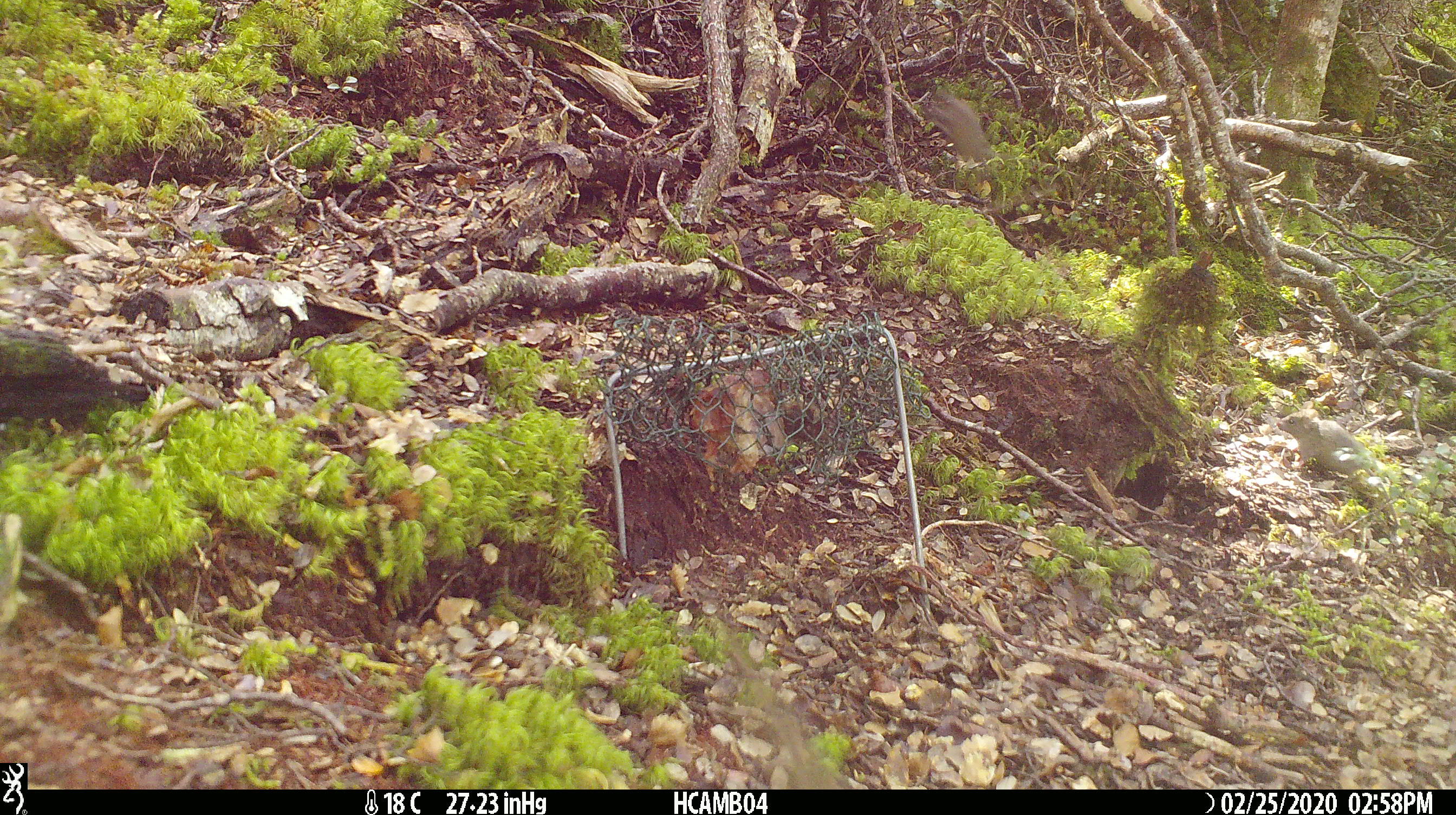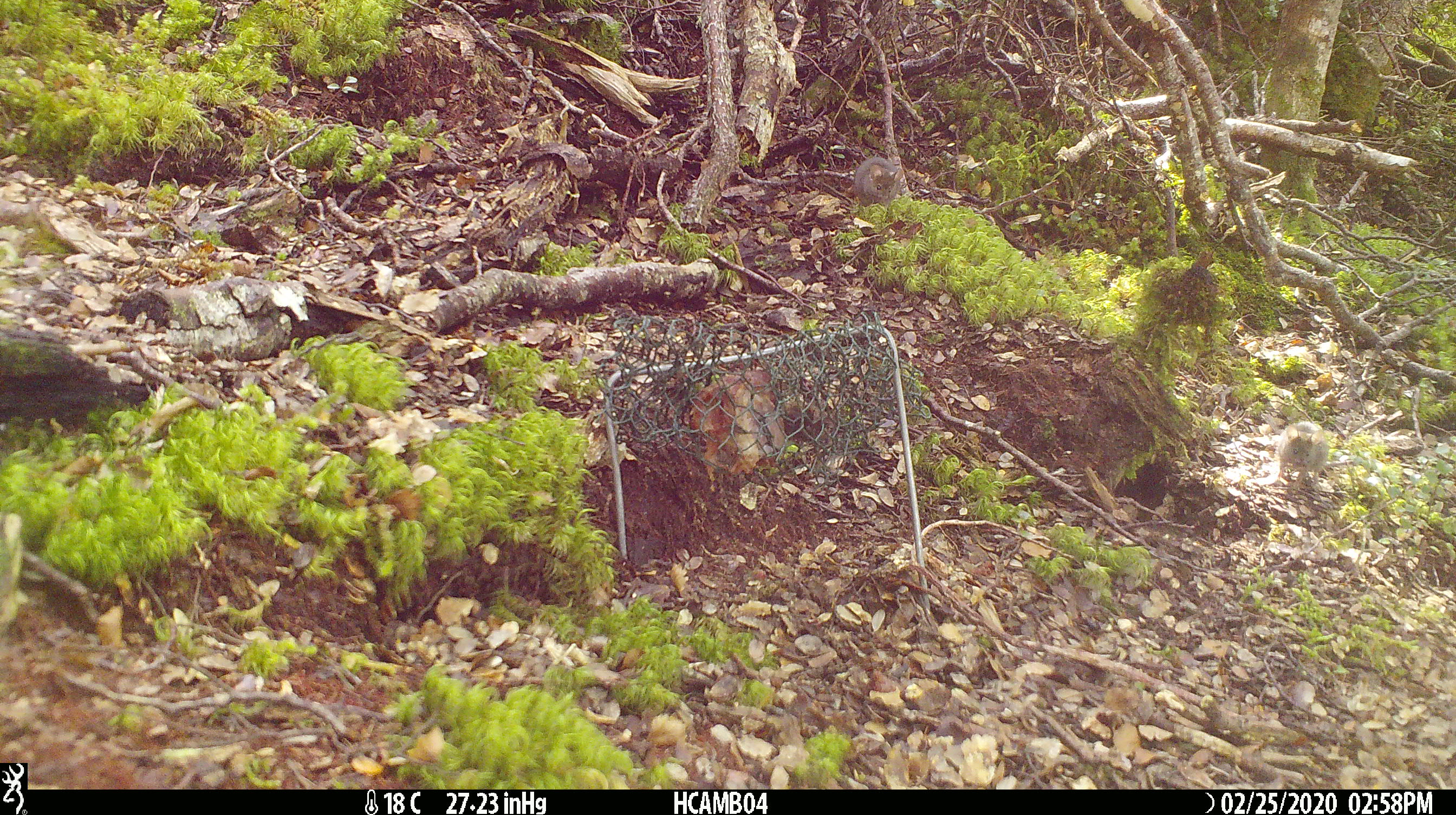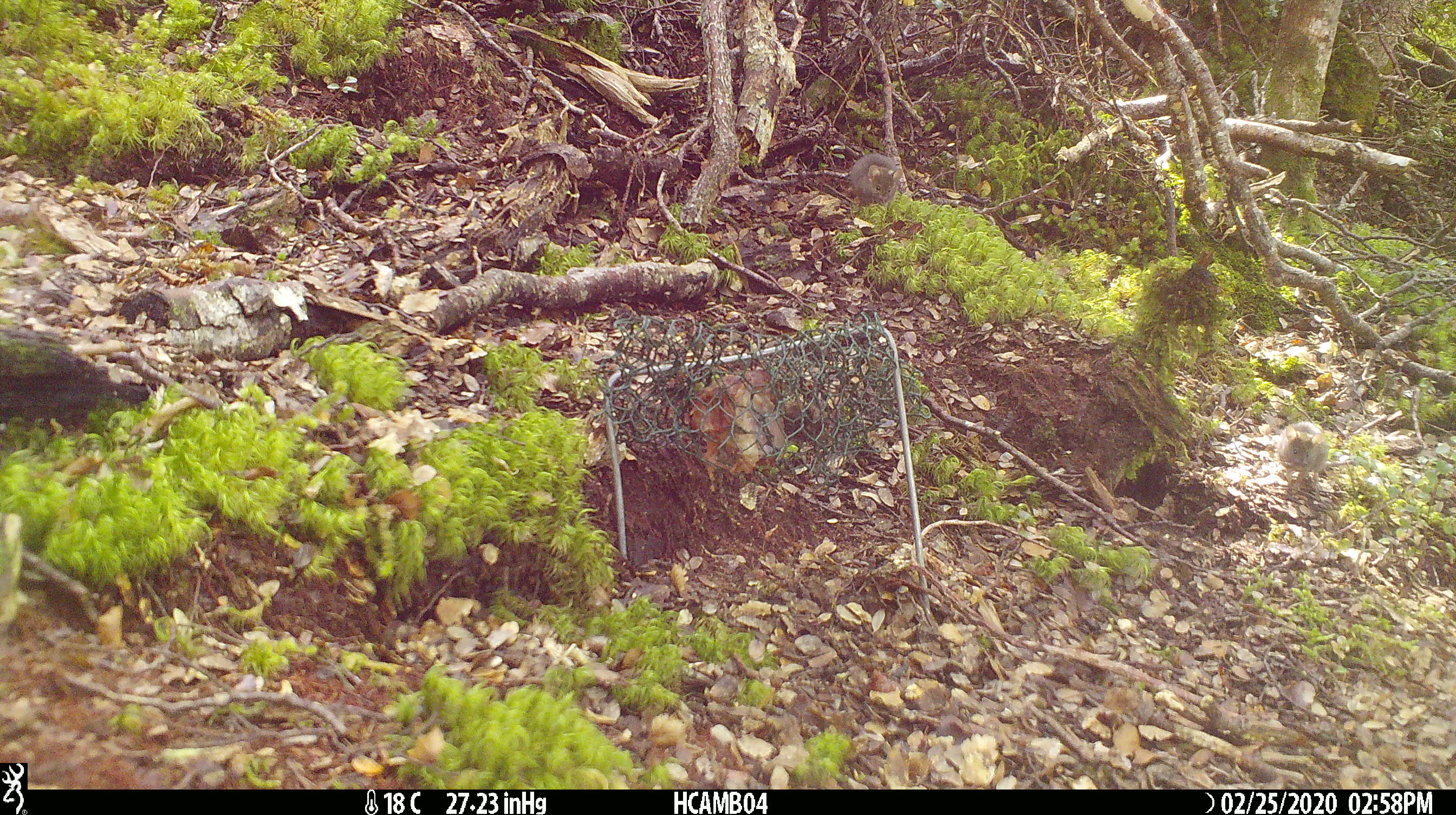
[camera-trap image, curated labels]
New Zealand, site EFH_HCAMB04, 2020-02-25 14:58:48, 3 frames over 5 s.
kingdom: Animalia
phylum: Chordata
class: Mammalia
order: Rodentia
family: Muridae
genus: Mus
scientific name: Mus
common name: mouse